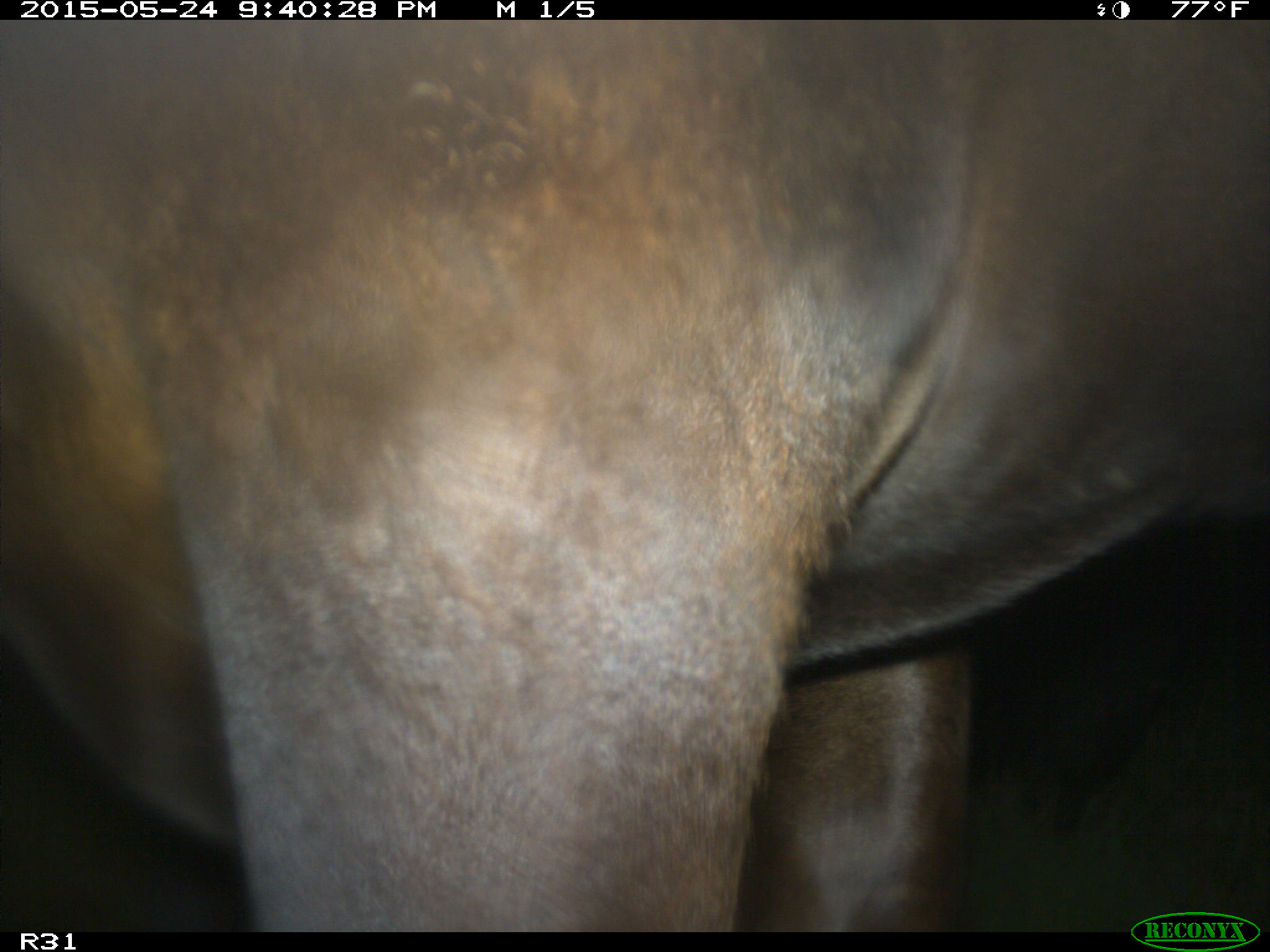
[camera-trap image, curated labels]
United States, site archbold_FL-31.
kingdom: Animalia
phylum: Chordata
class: Mammalia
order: Artiodactyla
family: Bovidae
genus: Bos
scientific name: Bos taurus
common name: domestic cow